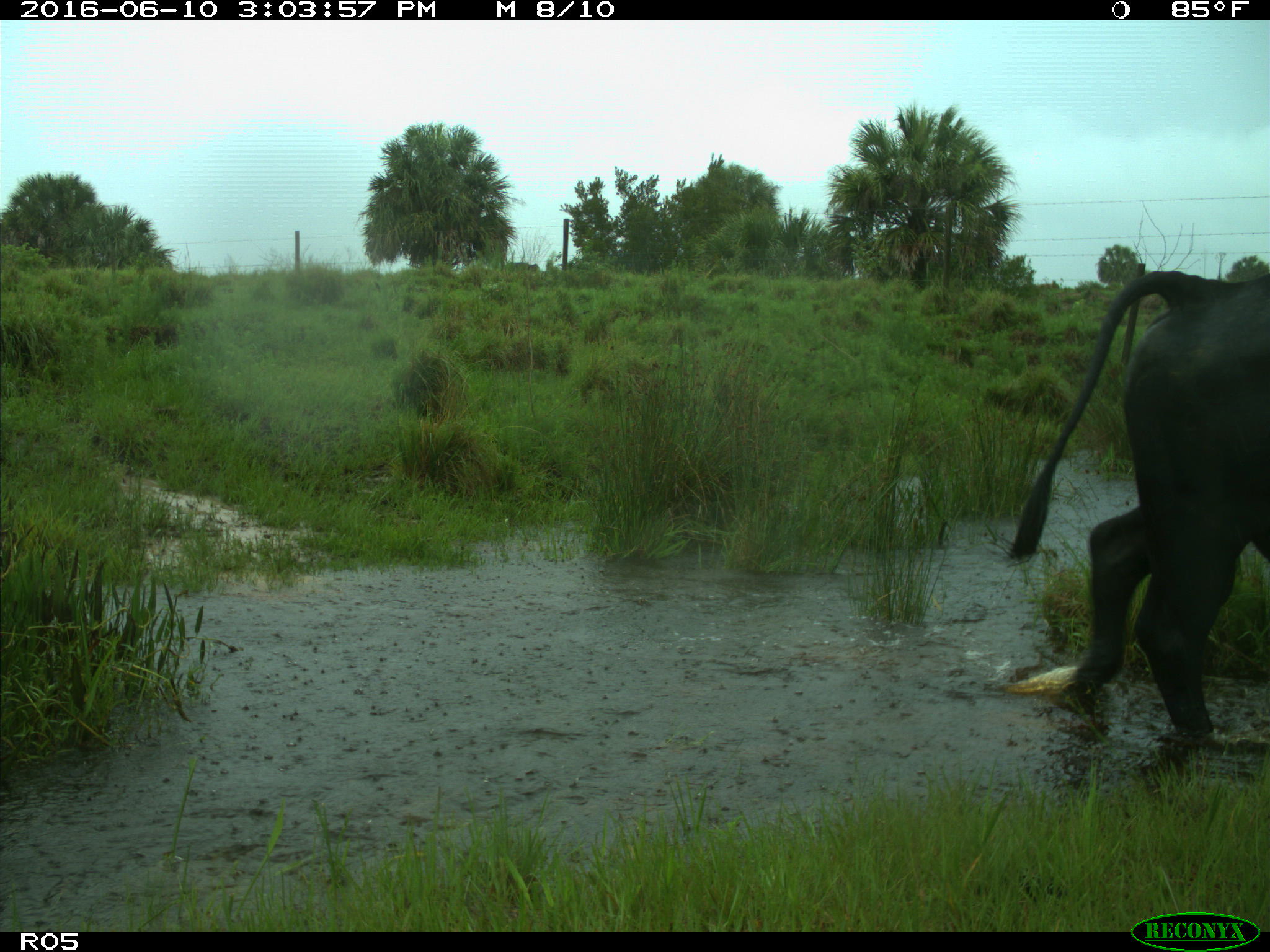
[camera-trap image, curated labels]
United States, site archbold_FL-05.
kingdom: Animalia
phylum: Chordata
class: Mammalia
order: Artiodactyla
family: Bovidae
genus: Bos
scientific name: Bos taurus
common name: domestic cow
Bos taurus (domestic cow).